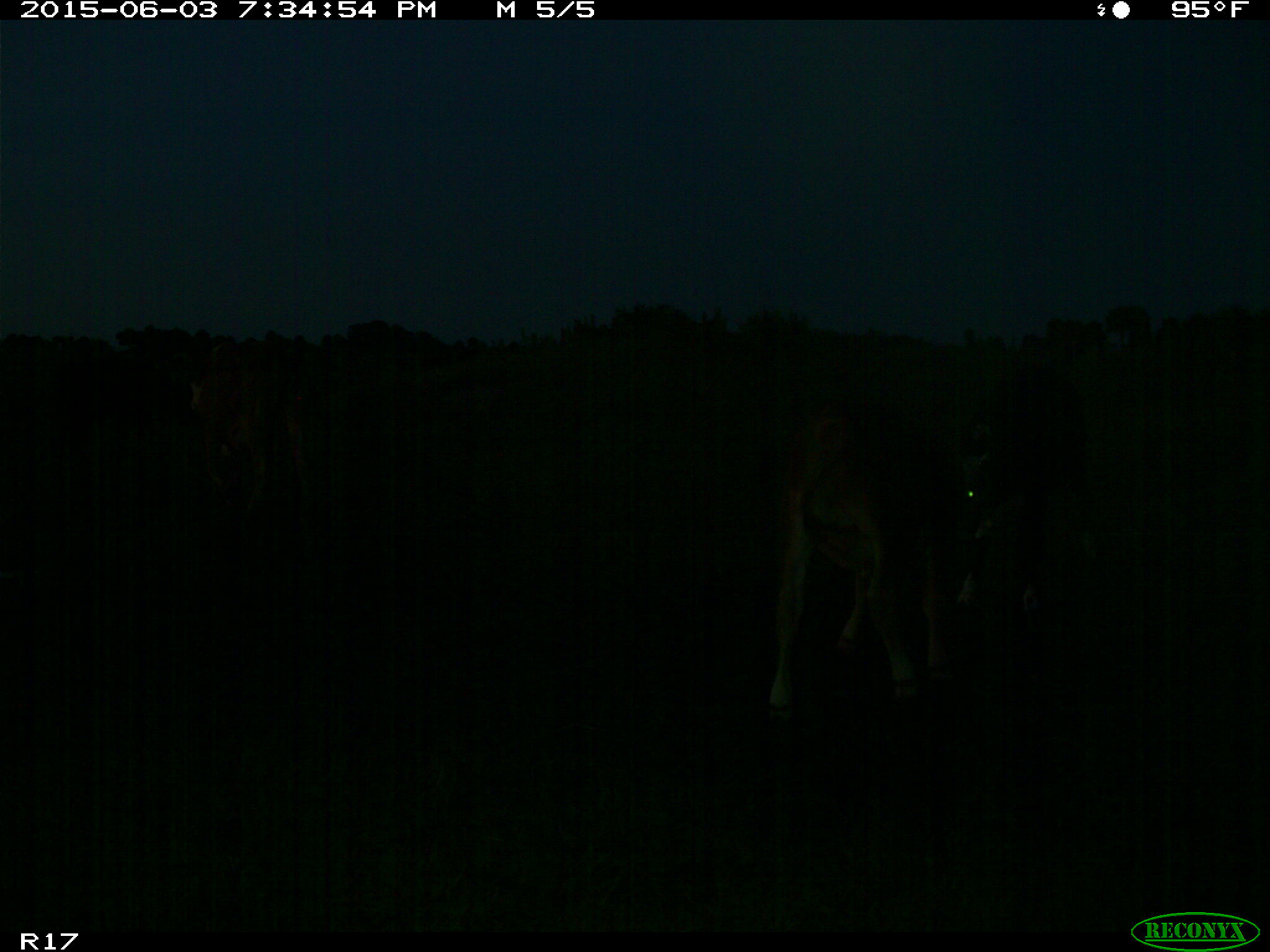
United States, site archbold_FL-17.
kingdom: Animalia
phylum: Chordata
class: Mammalia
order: Artiodactyla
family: Bovidae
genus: Bos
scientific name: Bos taurus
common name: domestic cow